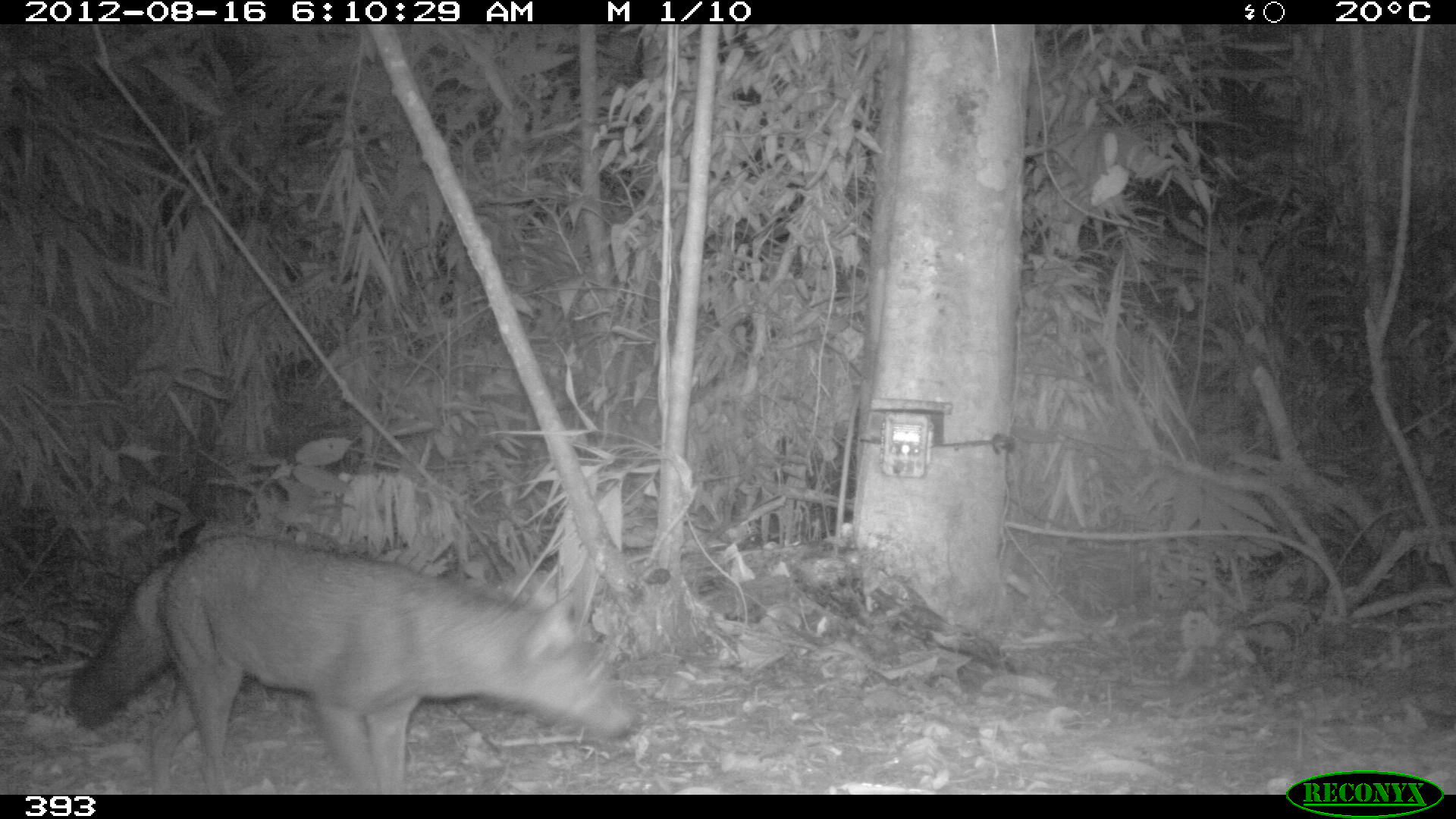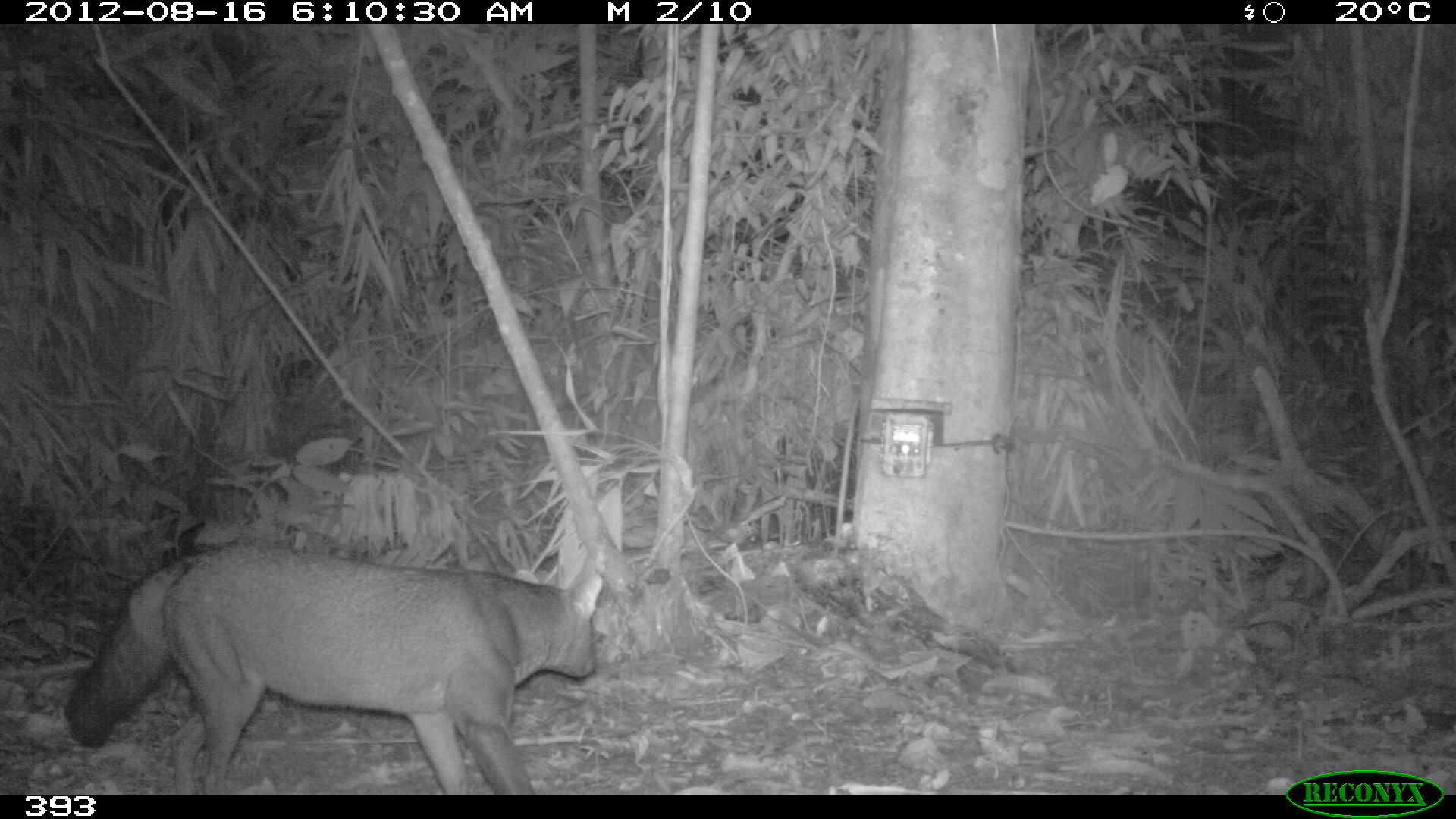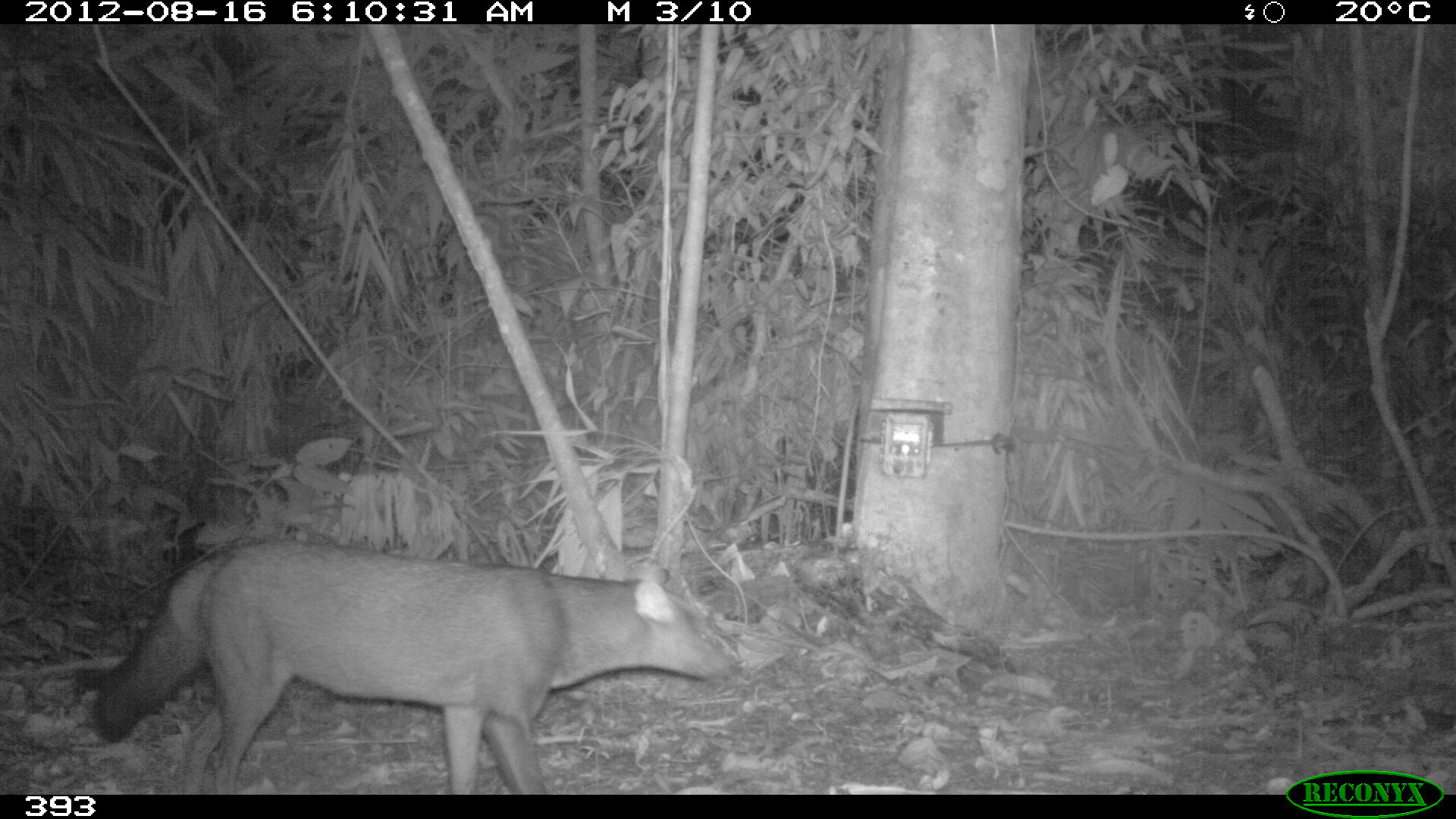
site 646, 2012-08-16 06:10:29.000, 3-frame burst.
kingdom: Animalia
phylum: Chordata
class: Mammalia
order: Carnivora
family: Canidae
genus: Atelocynus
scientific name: Atelocynus microtis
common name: short-eared dog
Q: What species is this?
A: Atelocynus microtis (short-eared dog).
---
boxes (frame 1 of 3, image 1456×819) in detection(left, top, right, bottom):
atelocynus microtis: detection(61, 531, 638, 792)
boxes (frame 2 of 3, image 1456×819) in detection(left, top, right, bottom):
atelocynus microtis: detection(63, 550, 601, 791)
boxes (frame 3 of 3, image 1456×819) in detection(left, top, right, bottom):
atelocynus microtis: detection(93, 540, 743, 795)